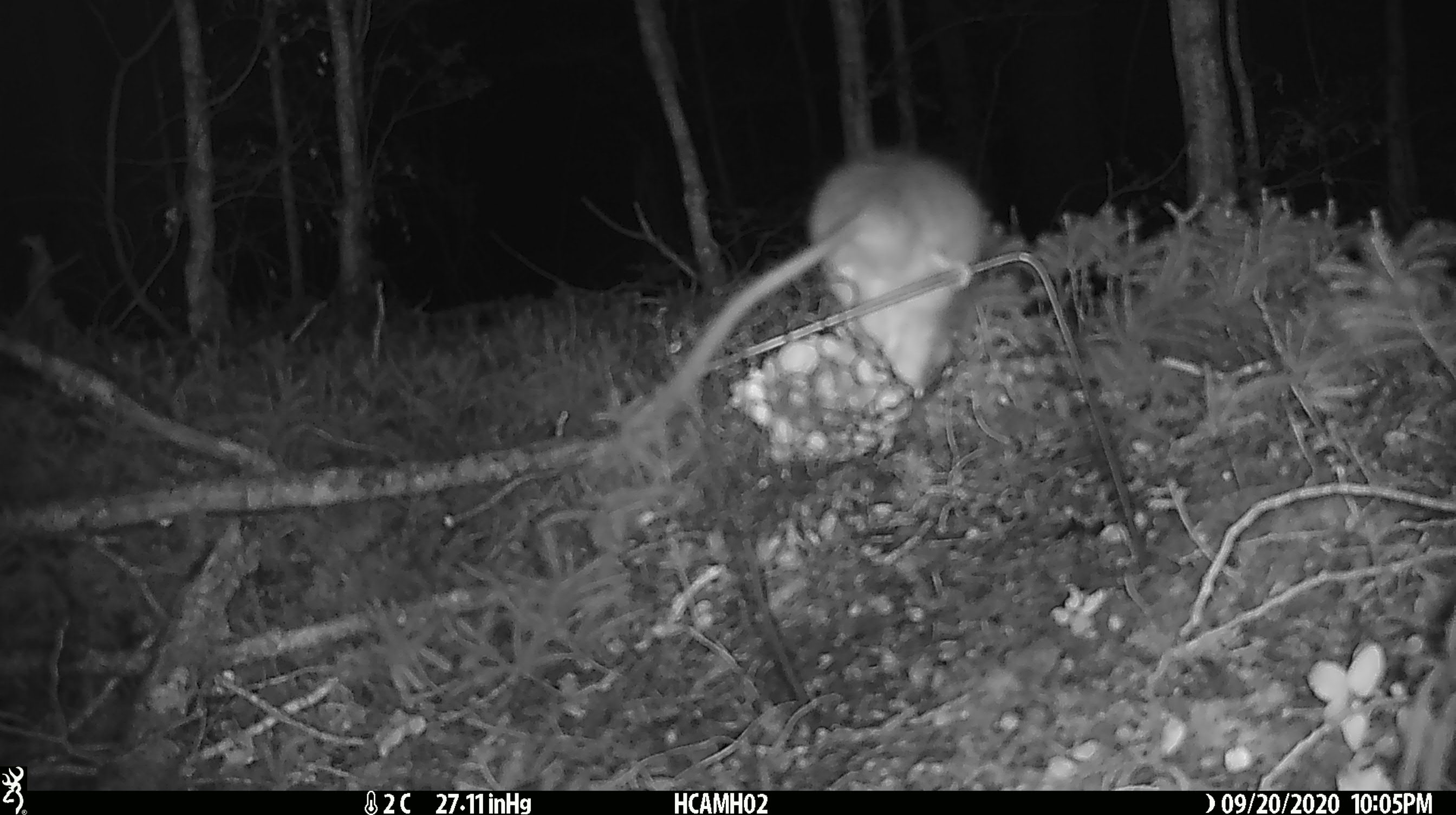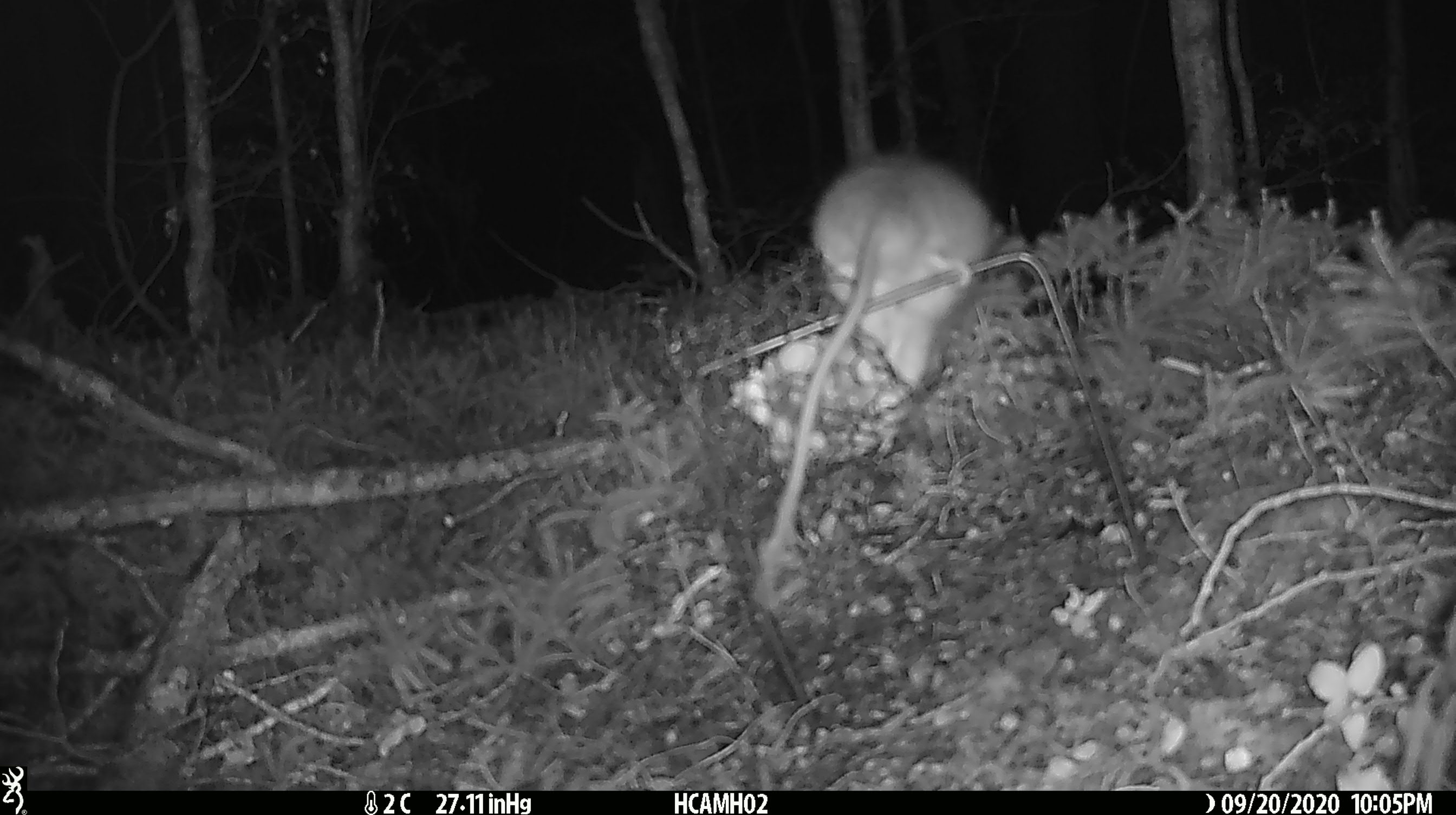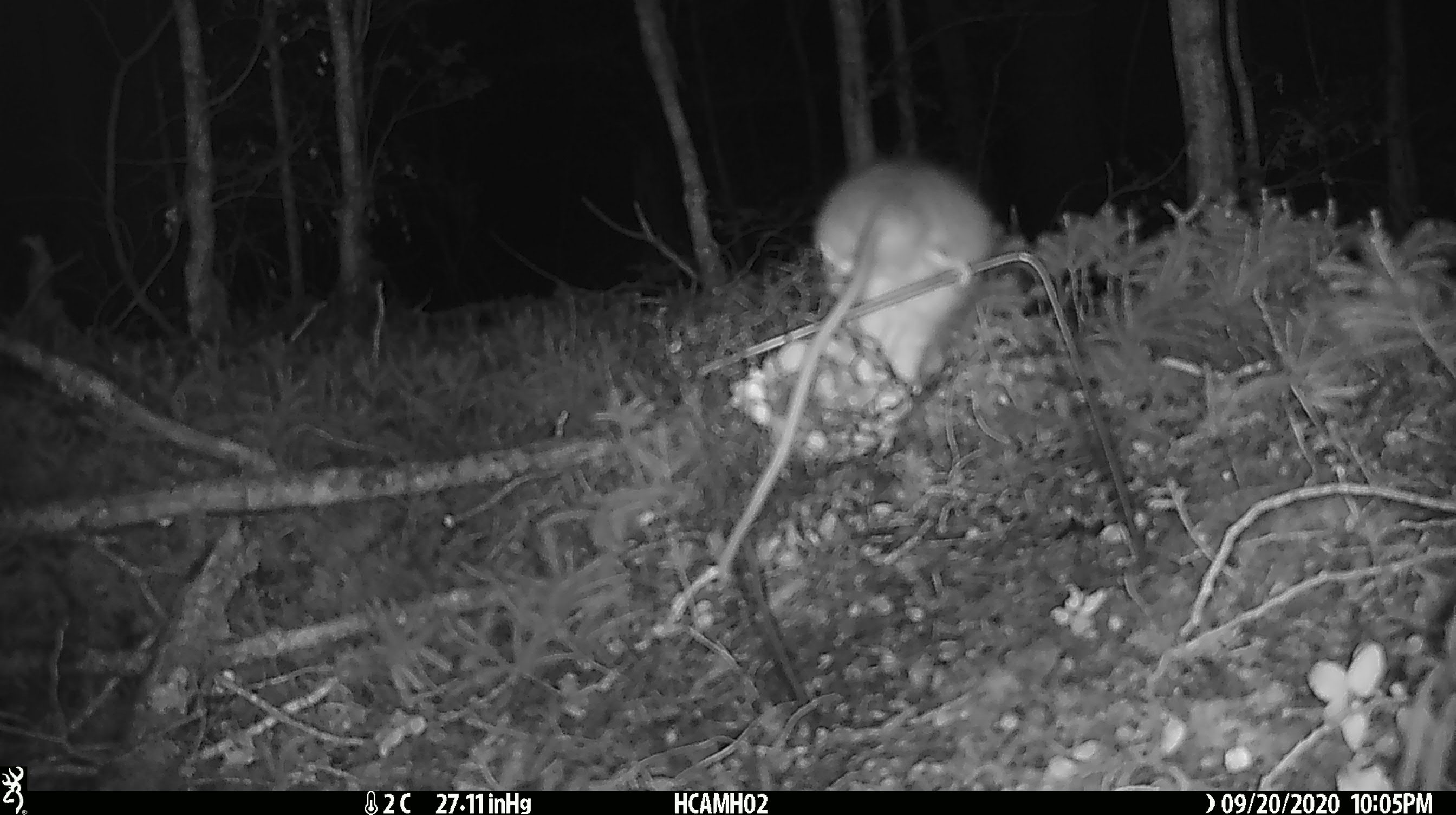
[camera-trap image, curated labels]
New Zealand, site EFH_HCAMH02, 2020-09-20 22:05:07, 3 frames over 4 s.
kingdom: Animalia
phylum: Chordata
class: Mammalia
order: Rodentia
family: Muridae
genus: Rattus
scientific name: Rattus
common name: rat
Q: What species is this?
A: Rat (Rattus).